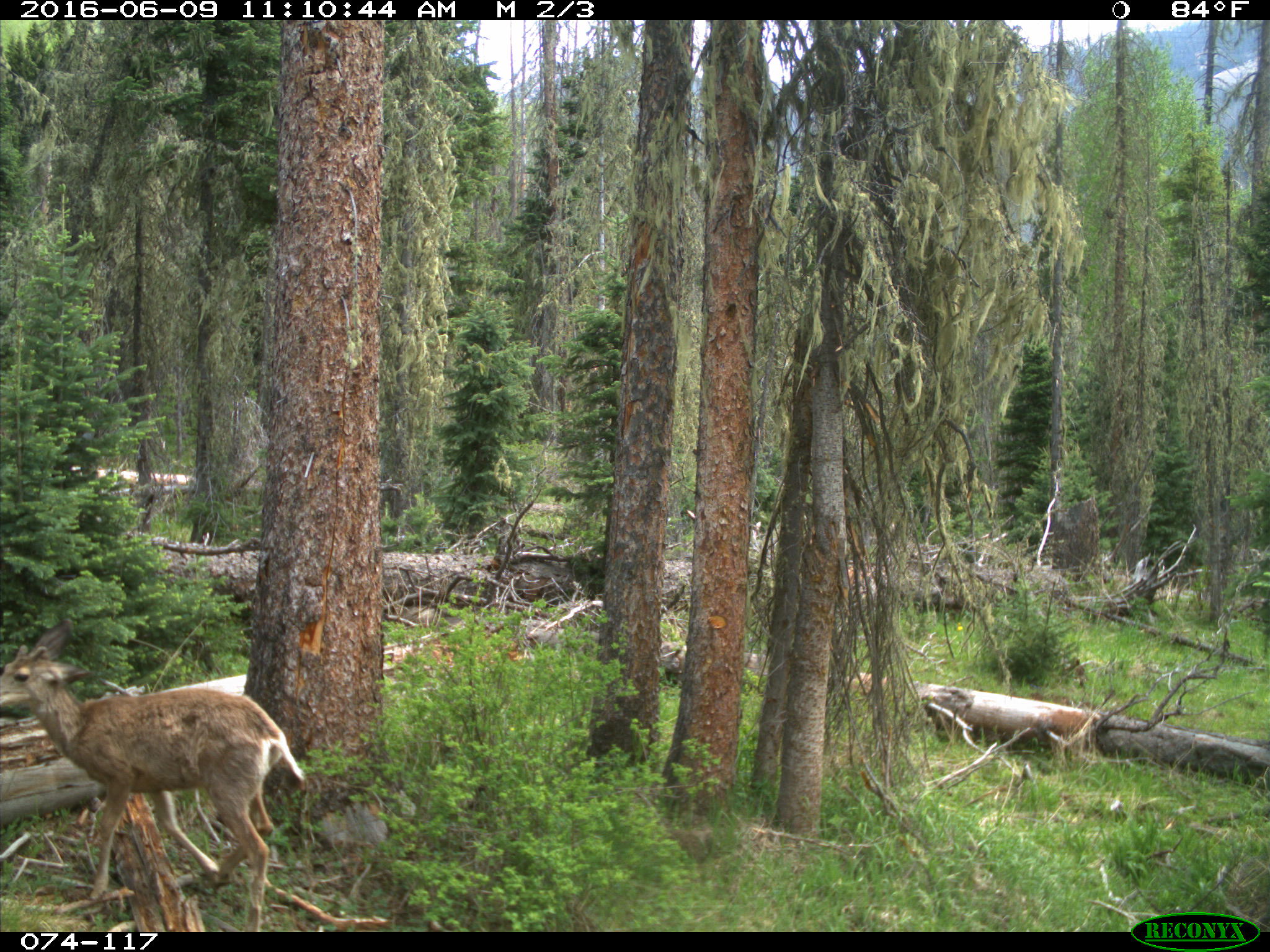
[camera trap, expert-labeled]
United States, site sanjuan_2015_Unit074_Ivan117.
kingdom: Animalia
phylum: Chordata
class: Mammalia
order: Artiodactyla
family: Cervidae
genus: Odocoileus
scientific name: Odocoileus hemionus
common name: mule deer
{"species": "Odocoileus hemionus (mule deer)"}